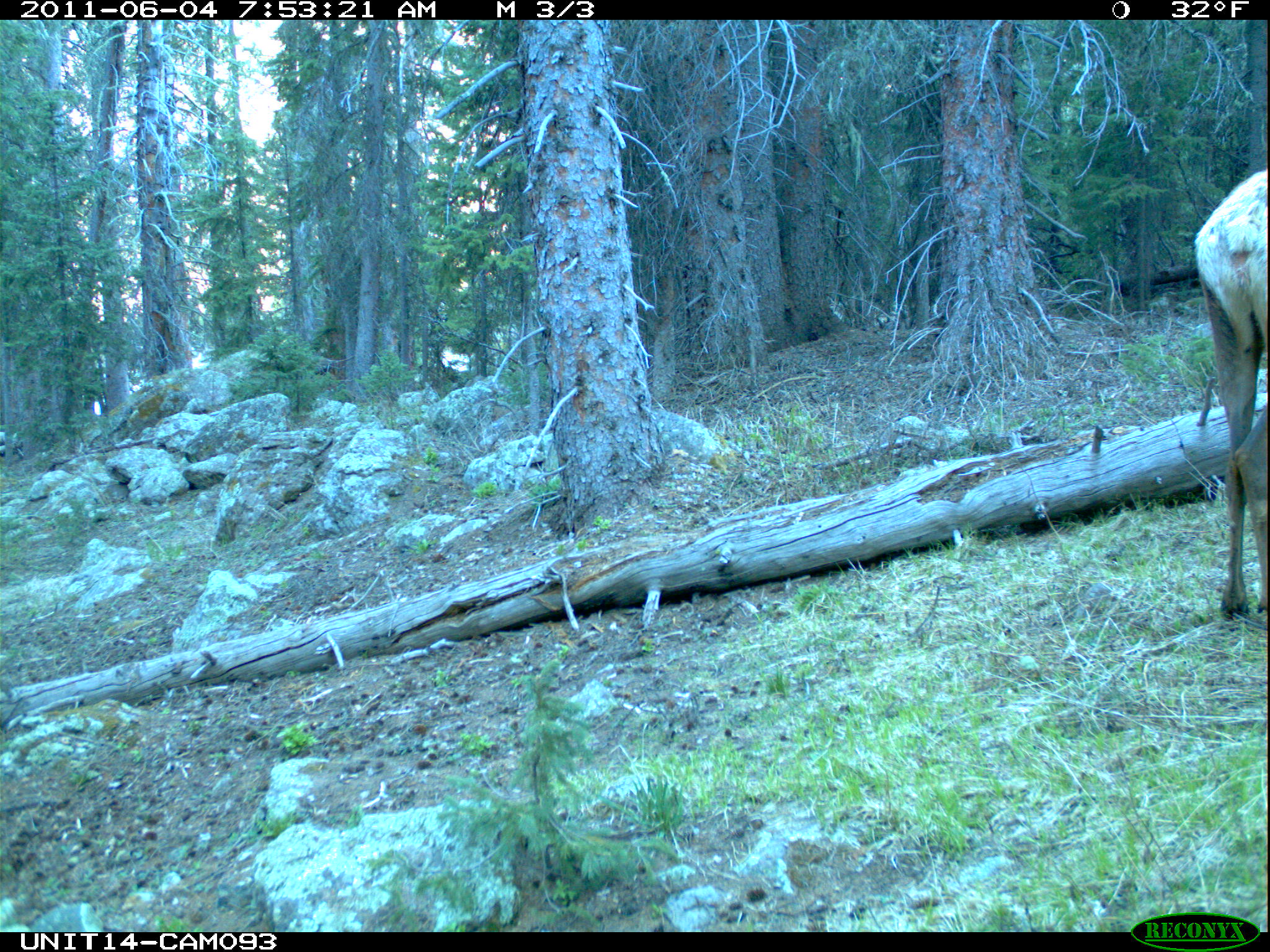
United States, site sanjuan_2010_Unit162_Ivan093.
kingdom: Animalia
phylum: Chordata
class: Mammalia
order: Artiodactyla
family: Cervidae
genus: Cervus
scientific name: Cervus elaphus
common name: red deer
Cervus elaphus (red deer).